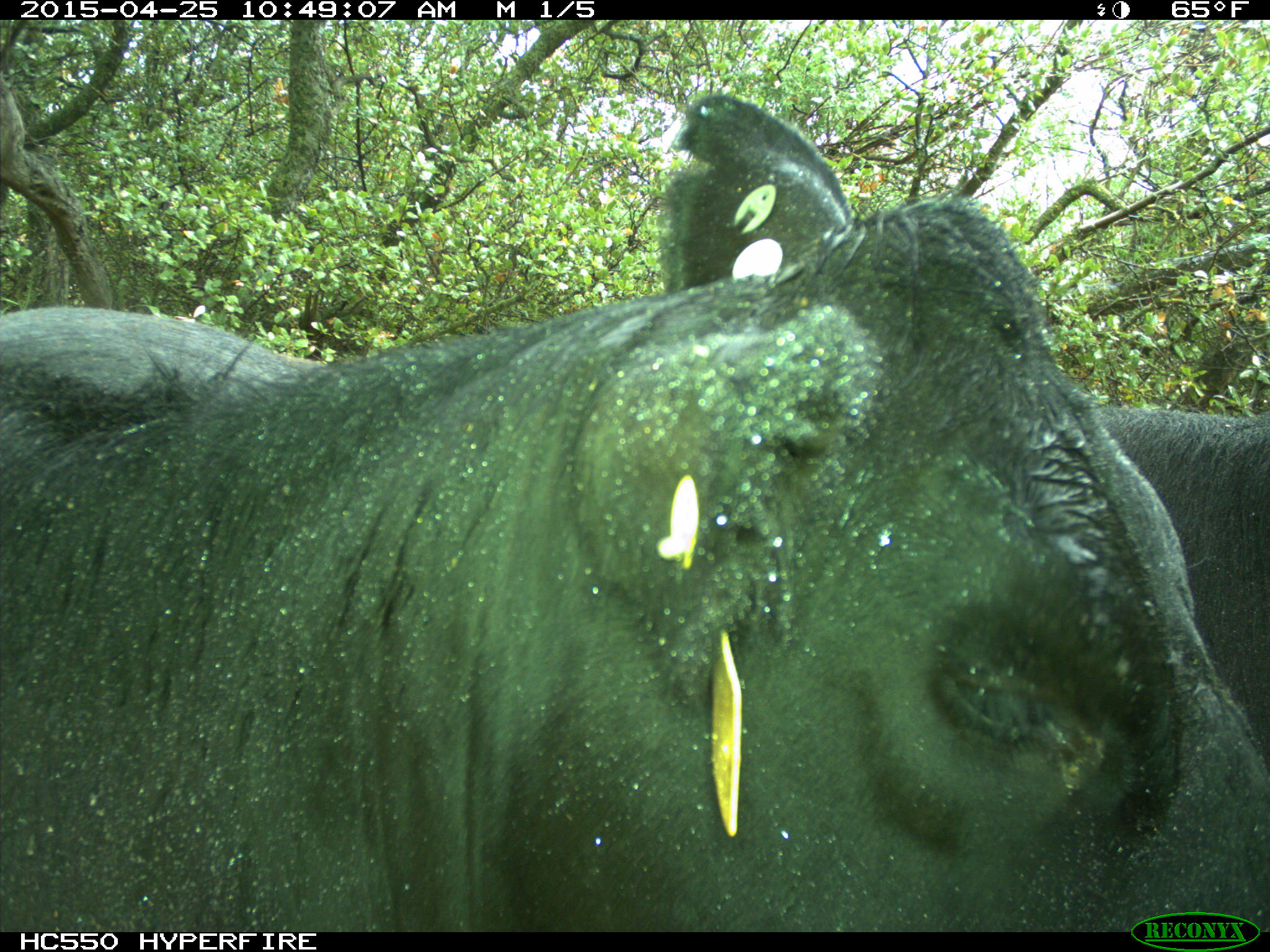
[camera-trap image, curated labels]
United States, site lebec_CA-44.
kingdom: Animalia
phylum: Chordata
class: Mammalia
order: Artiodactyla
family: Suidae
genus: Sus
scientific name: Sus scrofa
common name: wild boar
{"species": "Sus scrofa (wild boar)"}